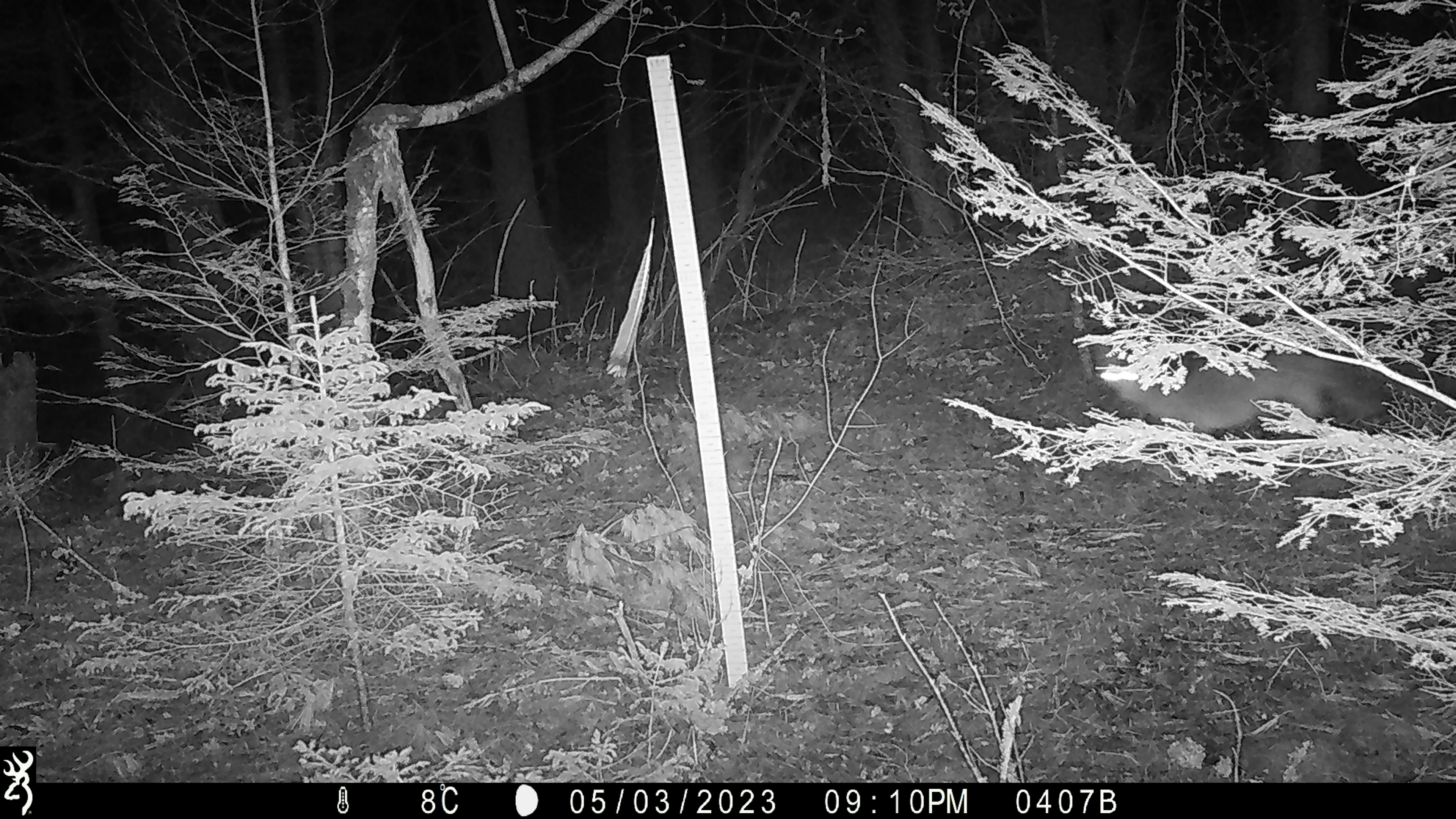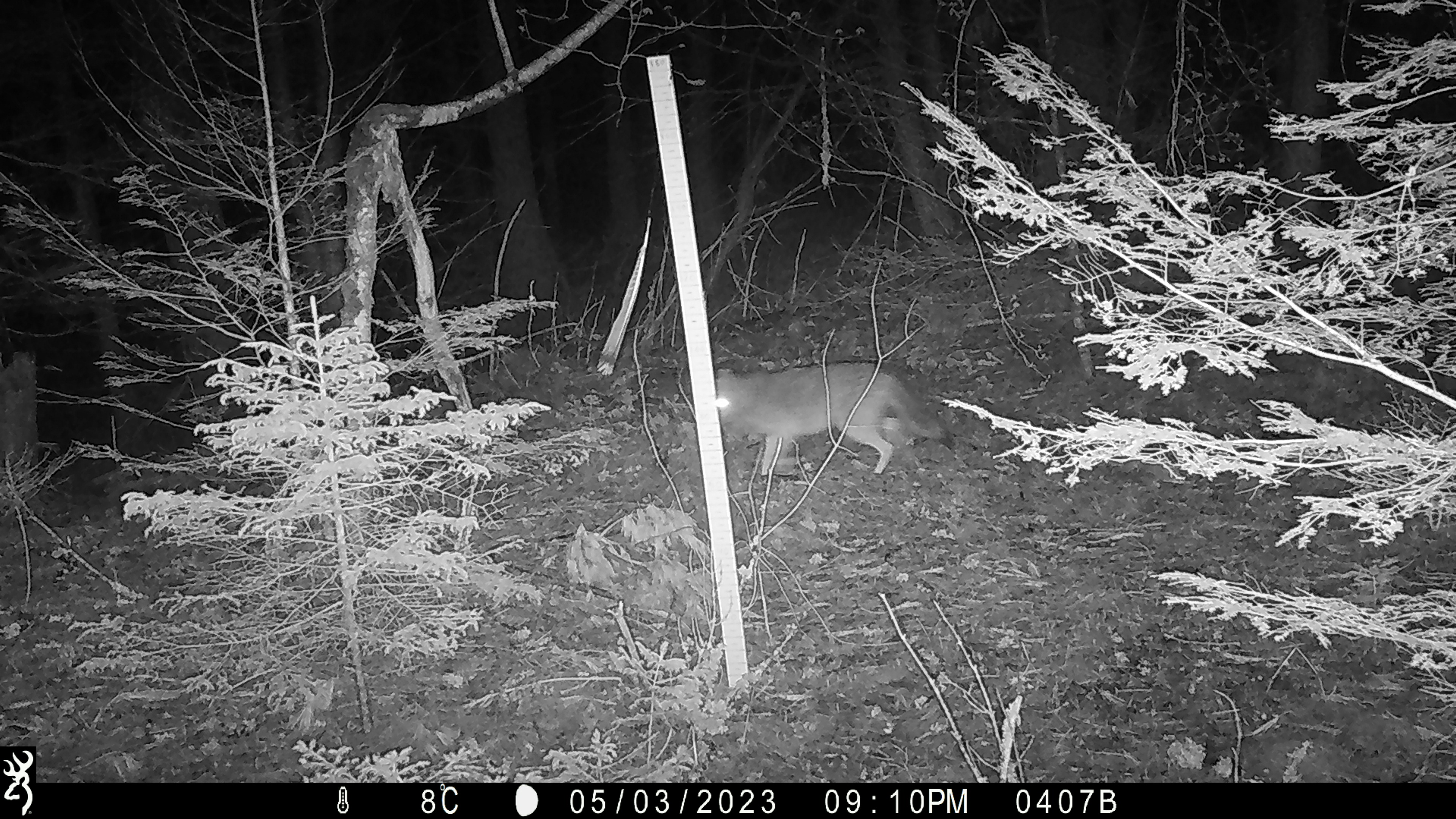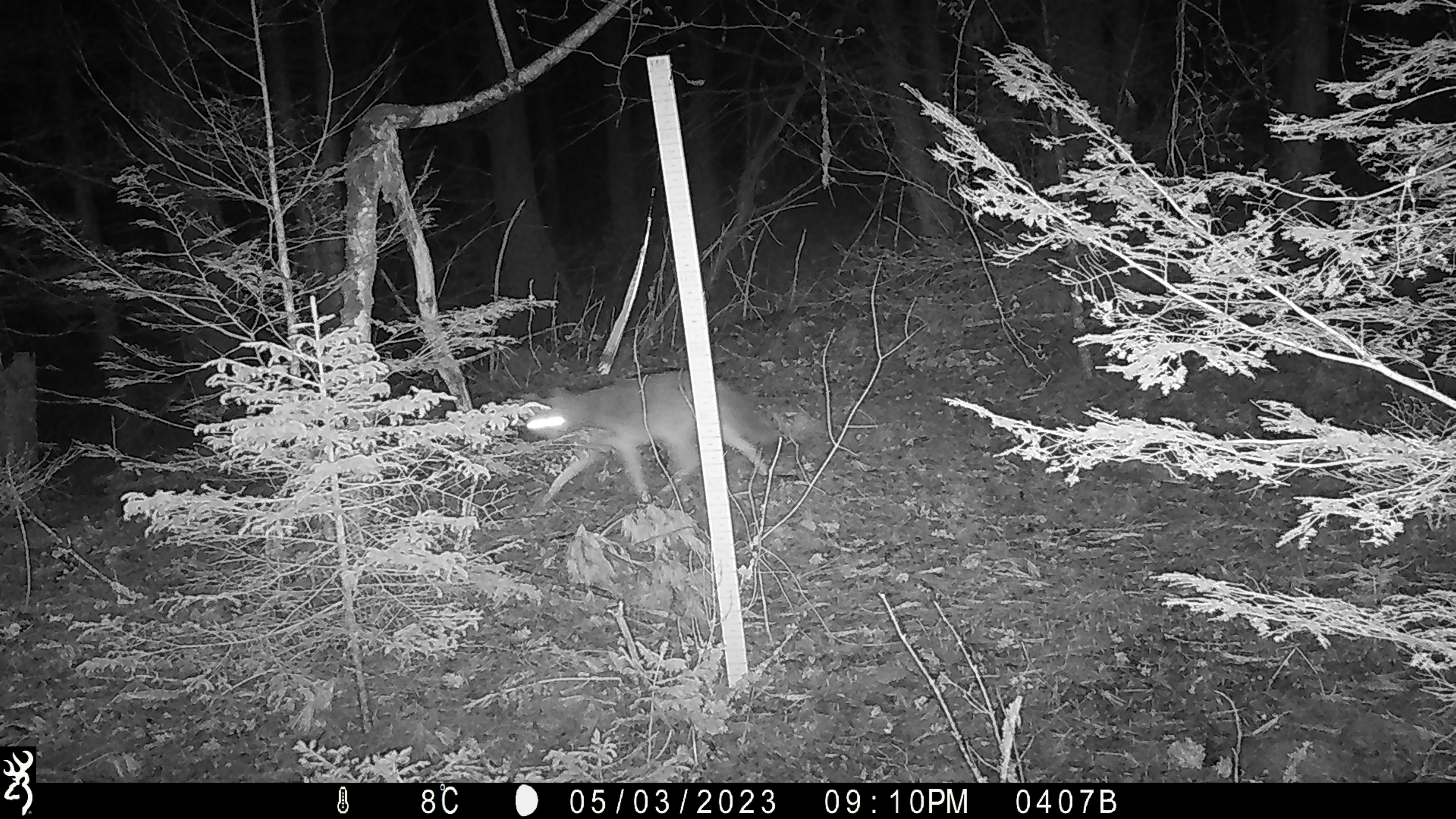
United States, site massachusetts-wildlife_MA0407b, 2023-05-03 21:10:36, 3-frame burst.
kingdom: Animalia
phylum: Chordata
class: Mammalia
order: Carnivora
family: Canidae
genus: Canis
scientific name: Canis latrans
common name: coyote